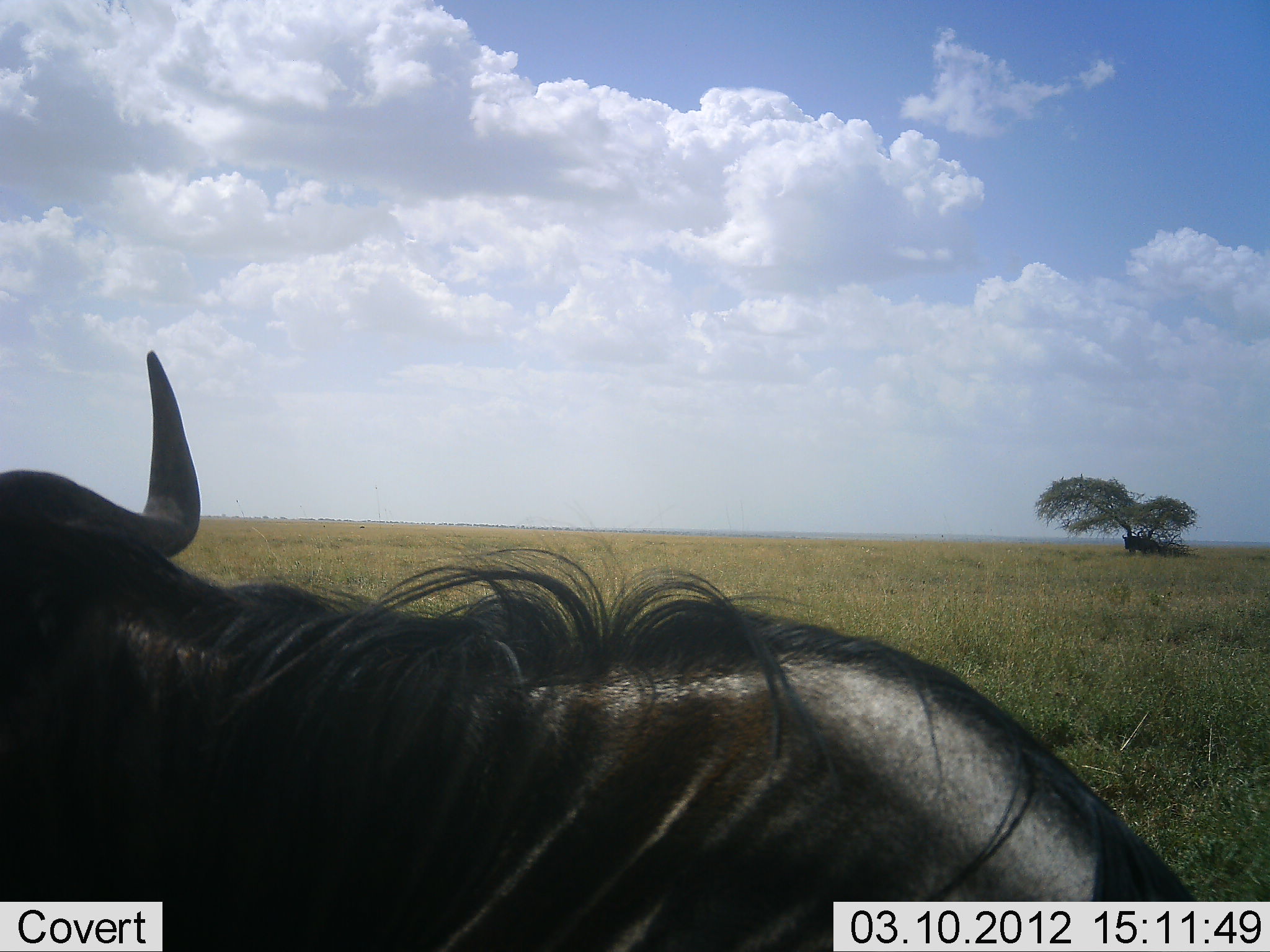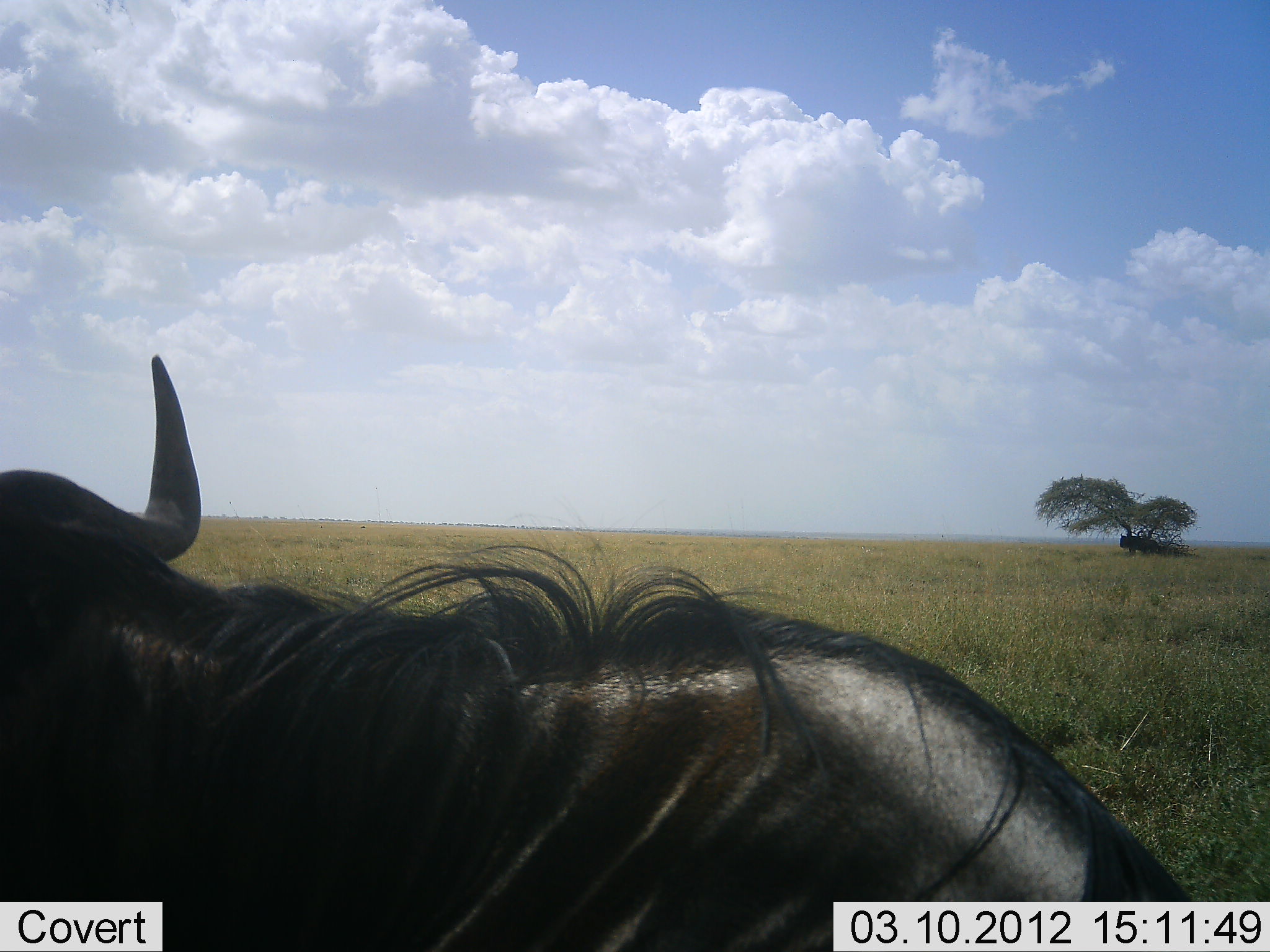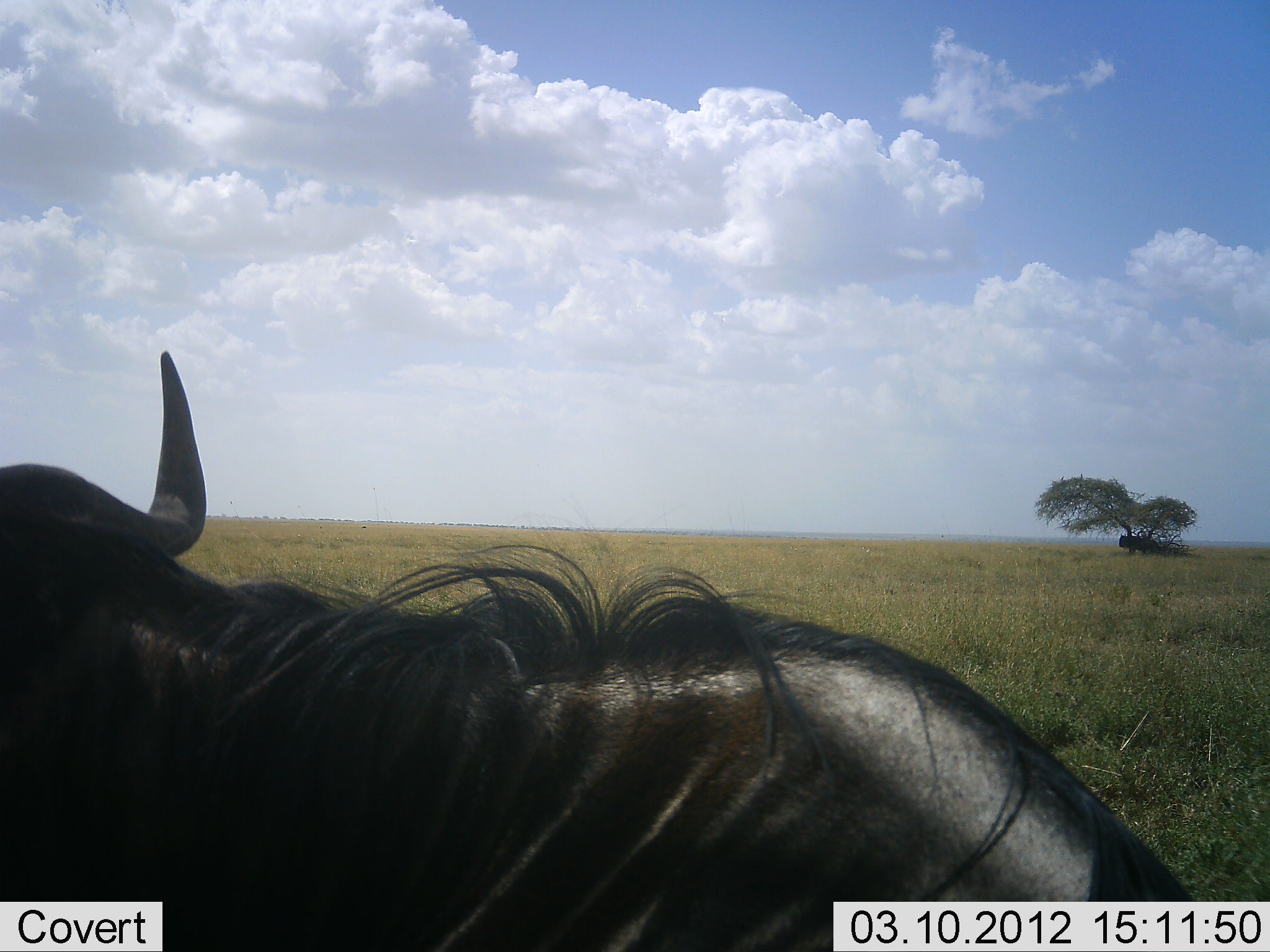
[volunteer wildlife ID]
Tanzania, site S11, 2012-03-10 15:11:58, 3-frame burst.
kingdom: Animalia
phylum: Chordata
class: Mammalia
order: Artiodactyla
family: Bovidae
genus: Connochaetes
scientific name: Connochaetes taurinus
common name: blue wildebeest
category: wildebeest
Wildebeest (blue wildebeest) (Connochaetes taurinus), count 2. Behavior (volunteer vote fractions): standing 71%, resting 35%, moving 6%, interacting 0%. Young present (vote fraction): 0%. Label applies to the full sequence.